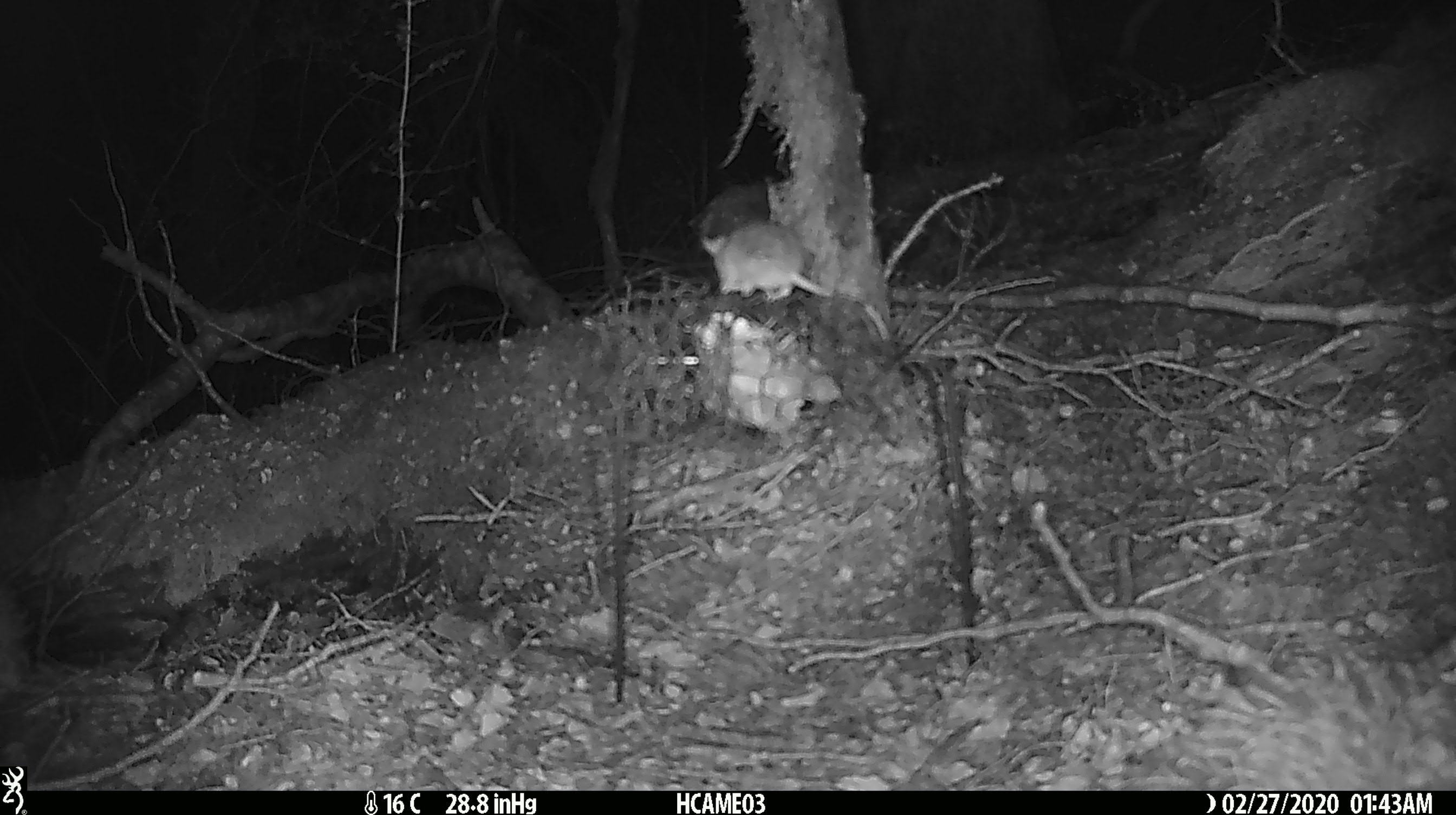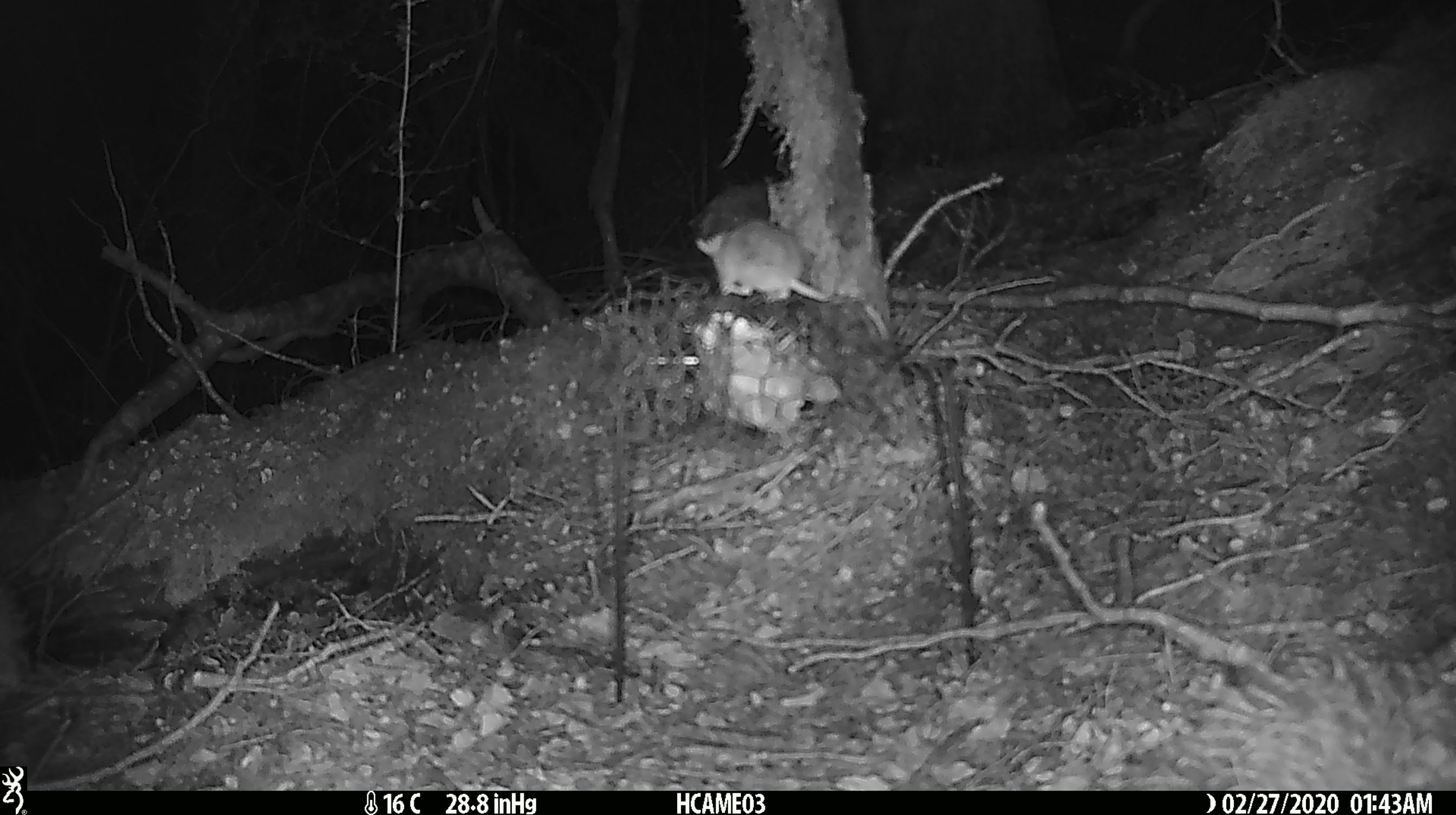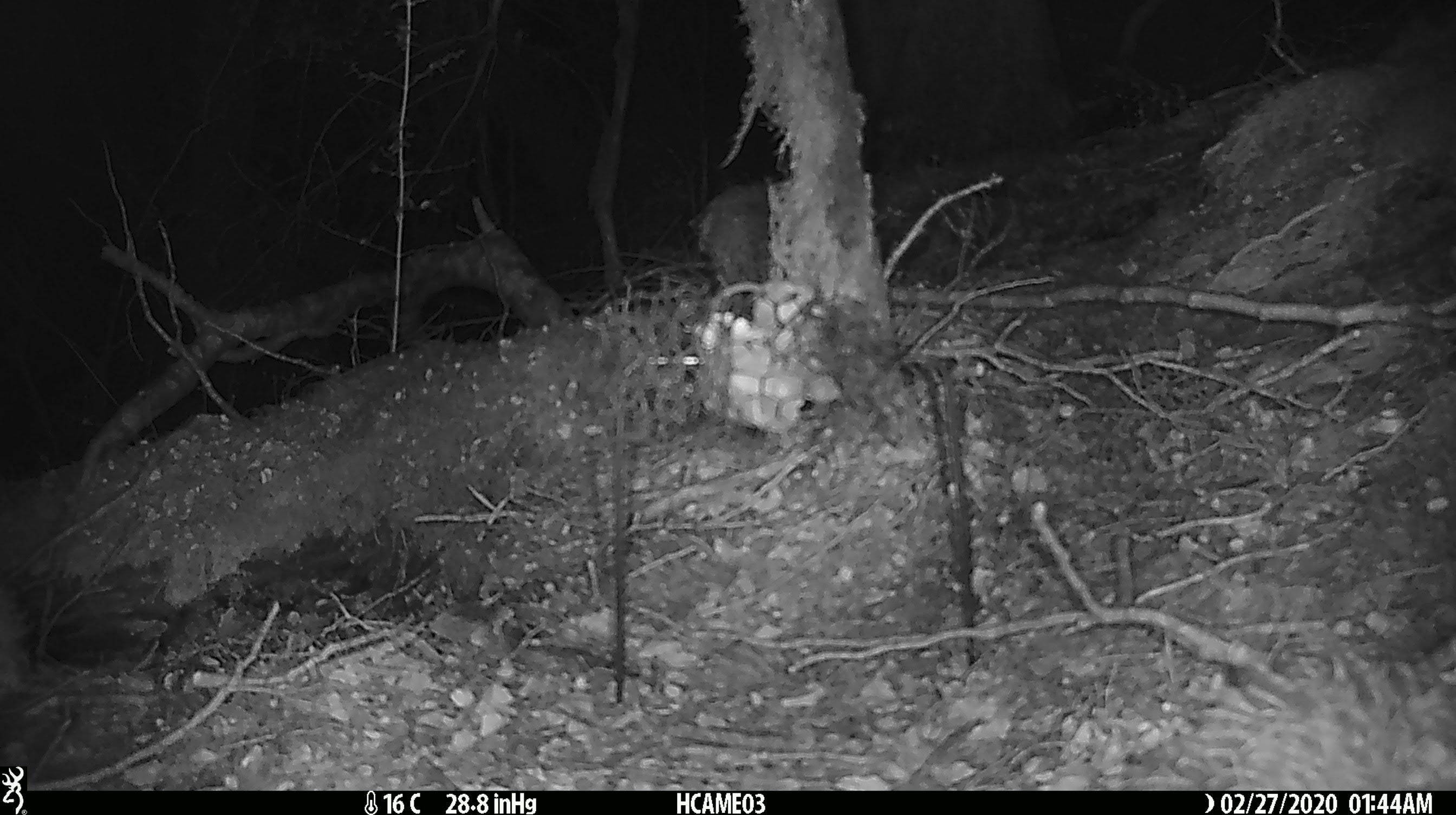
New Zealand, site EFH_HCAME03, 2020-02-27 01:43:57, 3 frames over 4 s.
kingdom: Animalia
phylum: Chordata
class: Mammalia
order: Rodentia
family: Muridae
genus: Mus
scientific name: Mus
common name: mouse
Mouse (Mus).